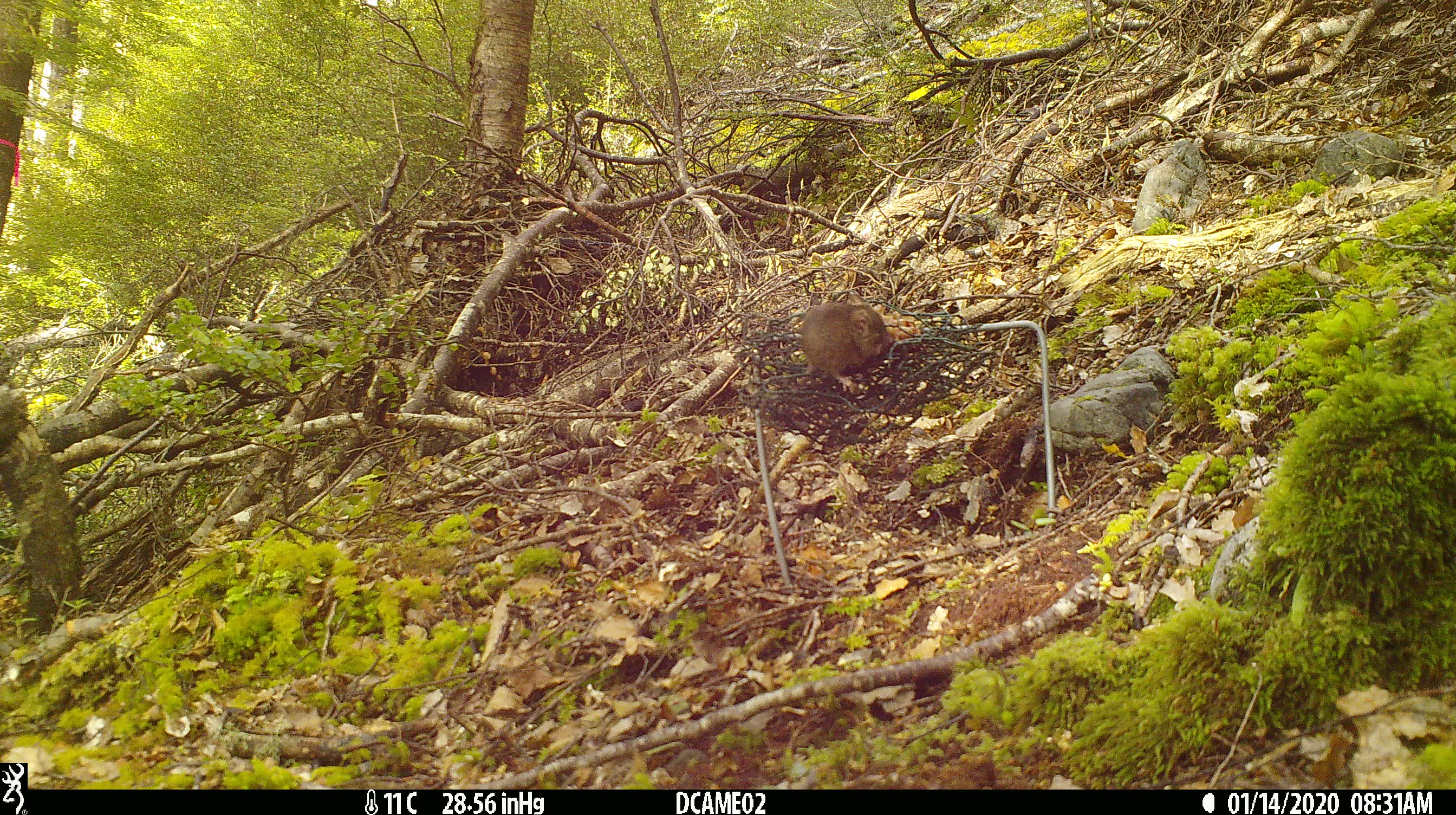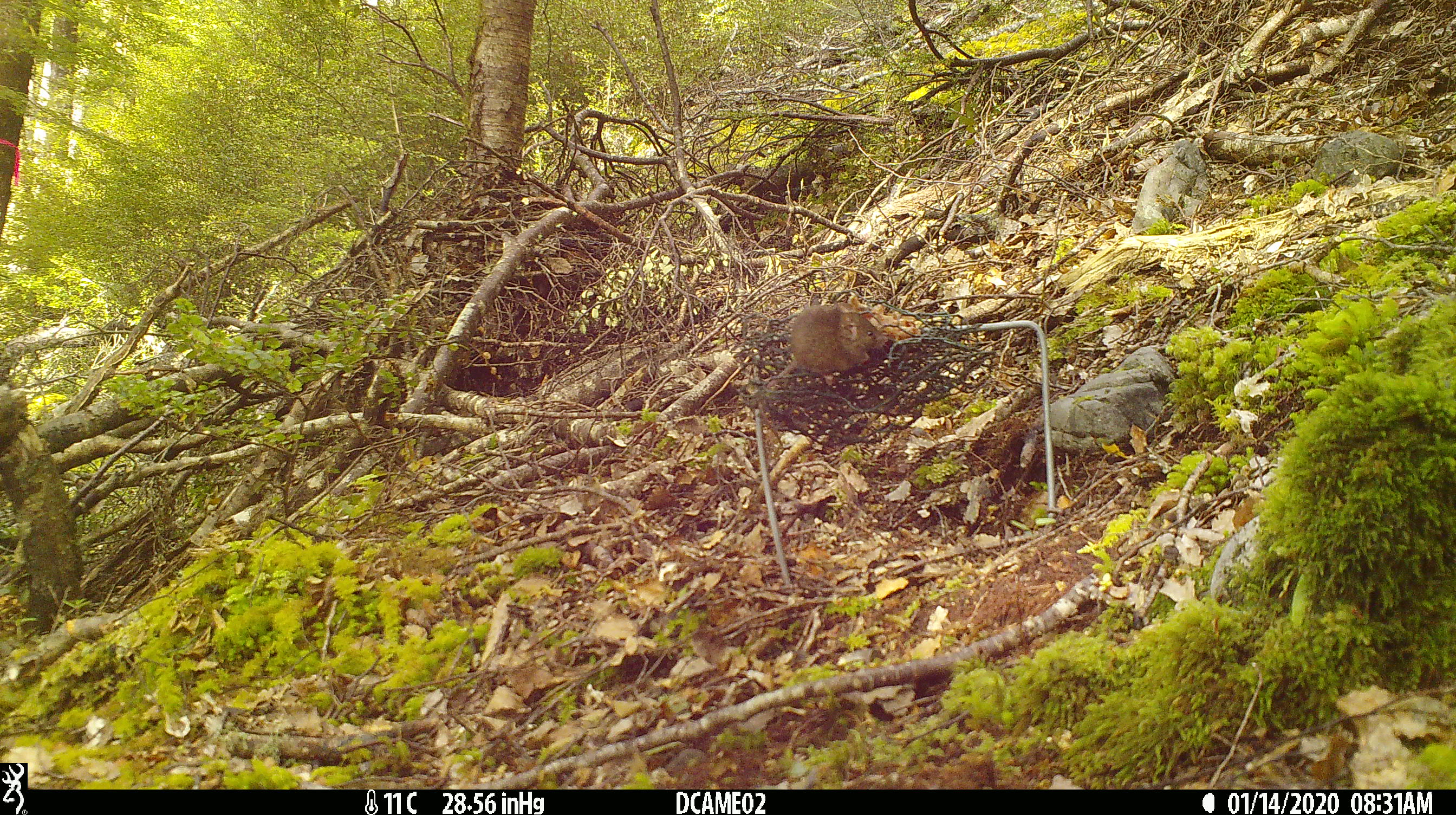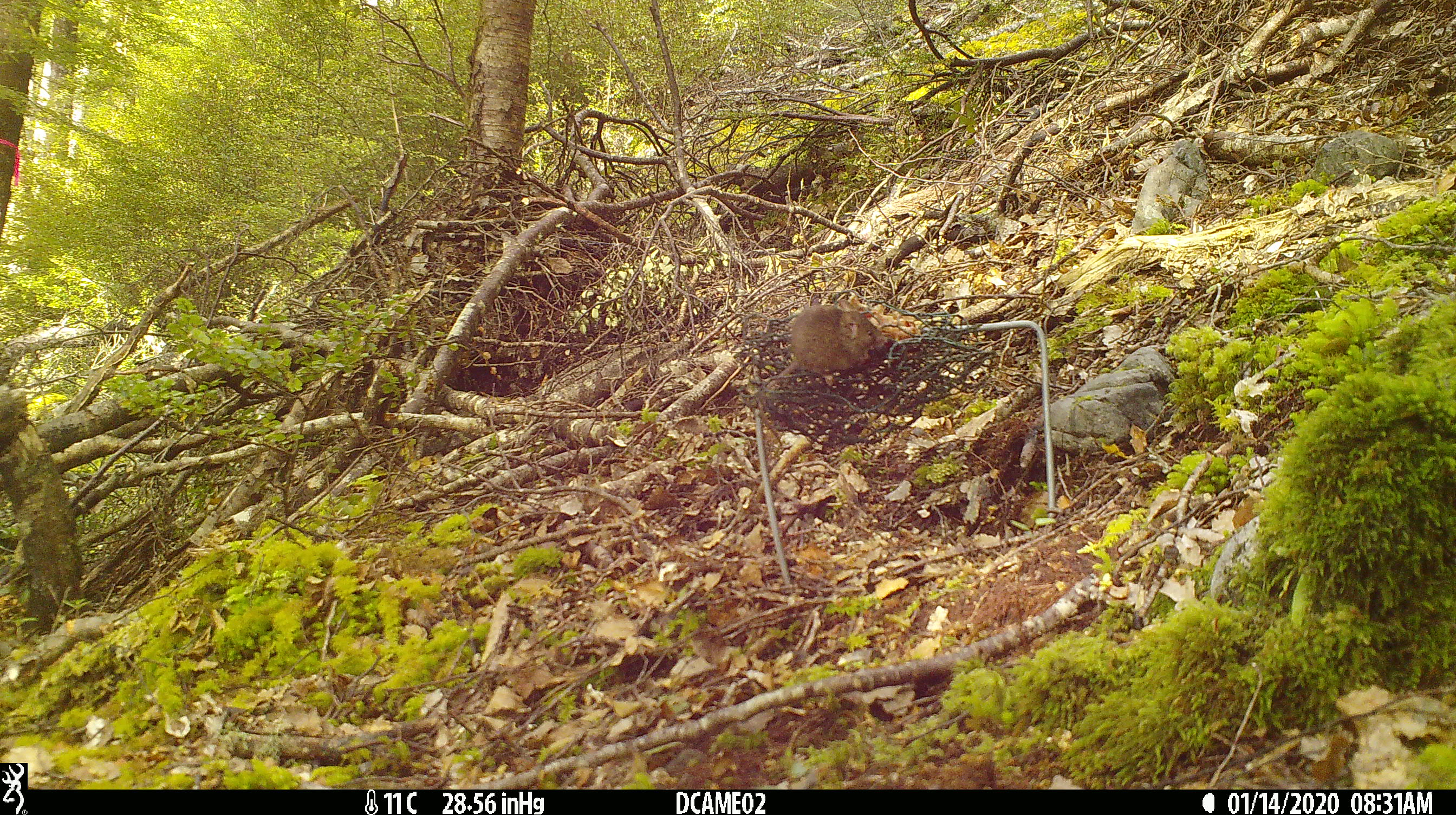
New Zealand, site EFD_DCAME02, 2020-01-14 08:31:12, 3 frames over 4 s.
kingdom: Animalia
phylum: Chordata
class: Mammalia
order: Rodentia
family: Muridae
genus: Mus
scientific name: Mus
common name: mouse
Mouse (Mus).